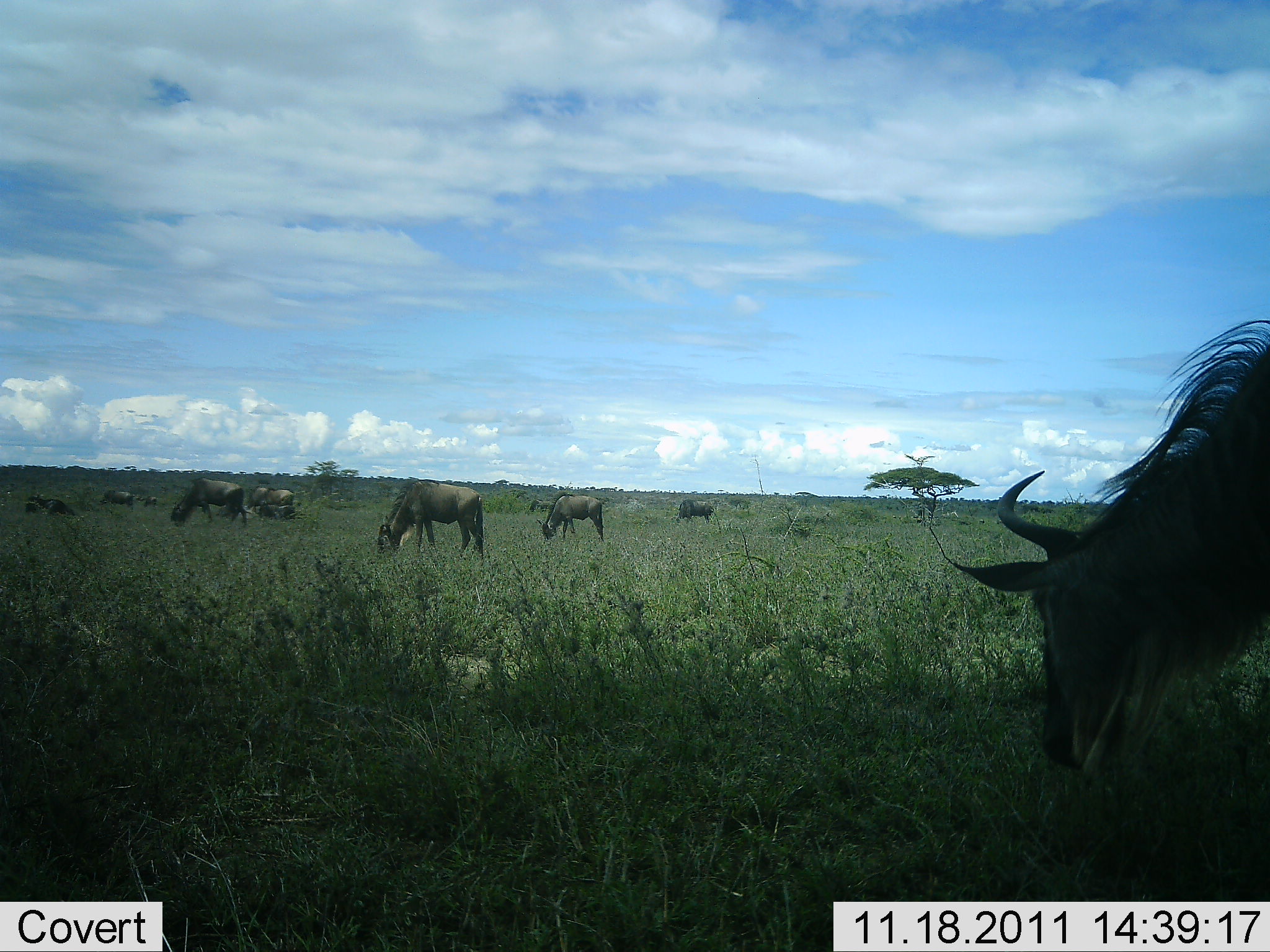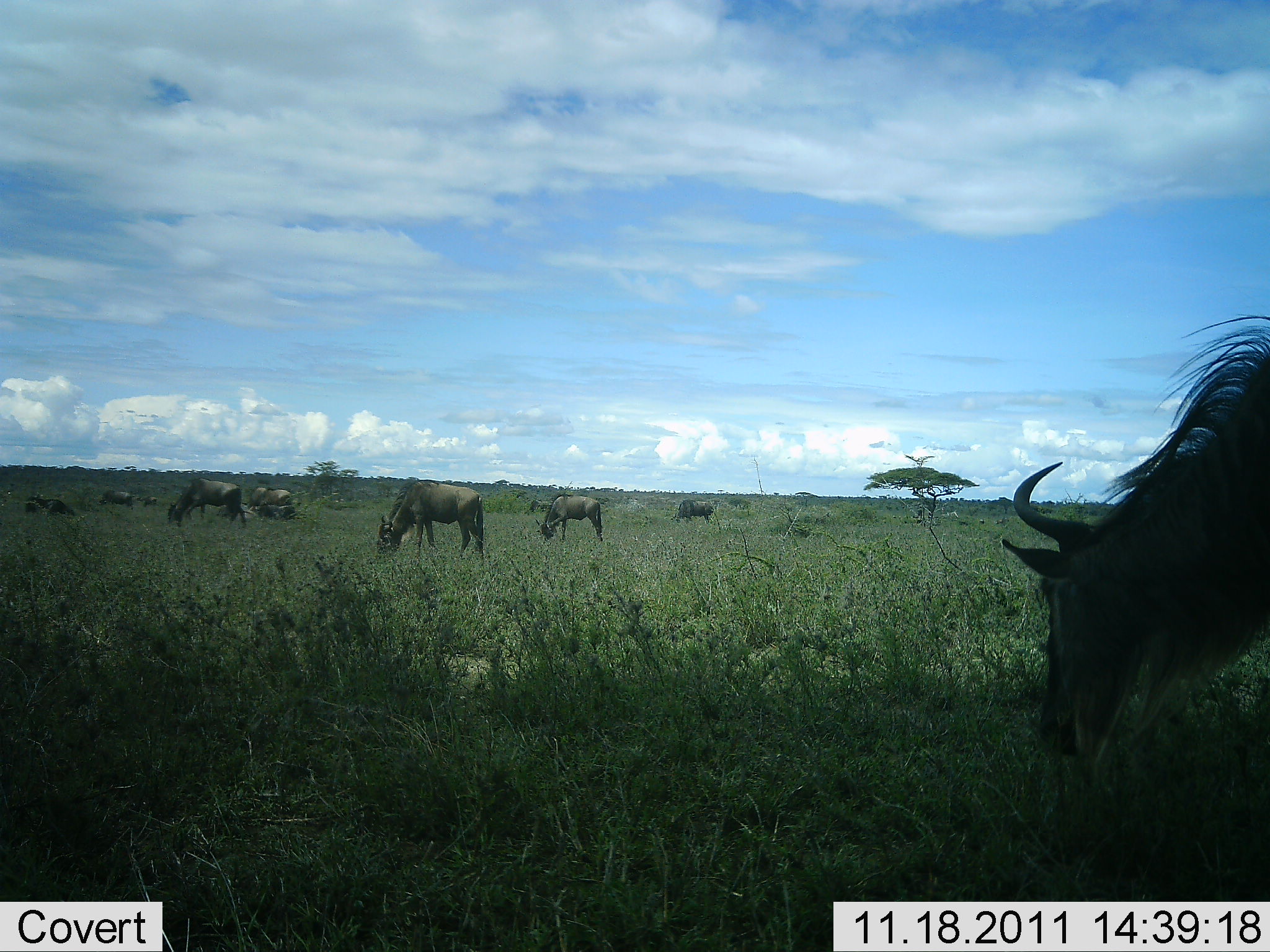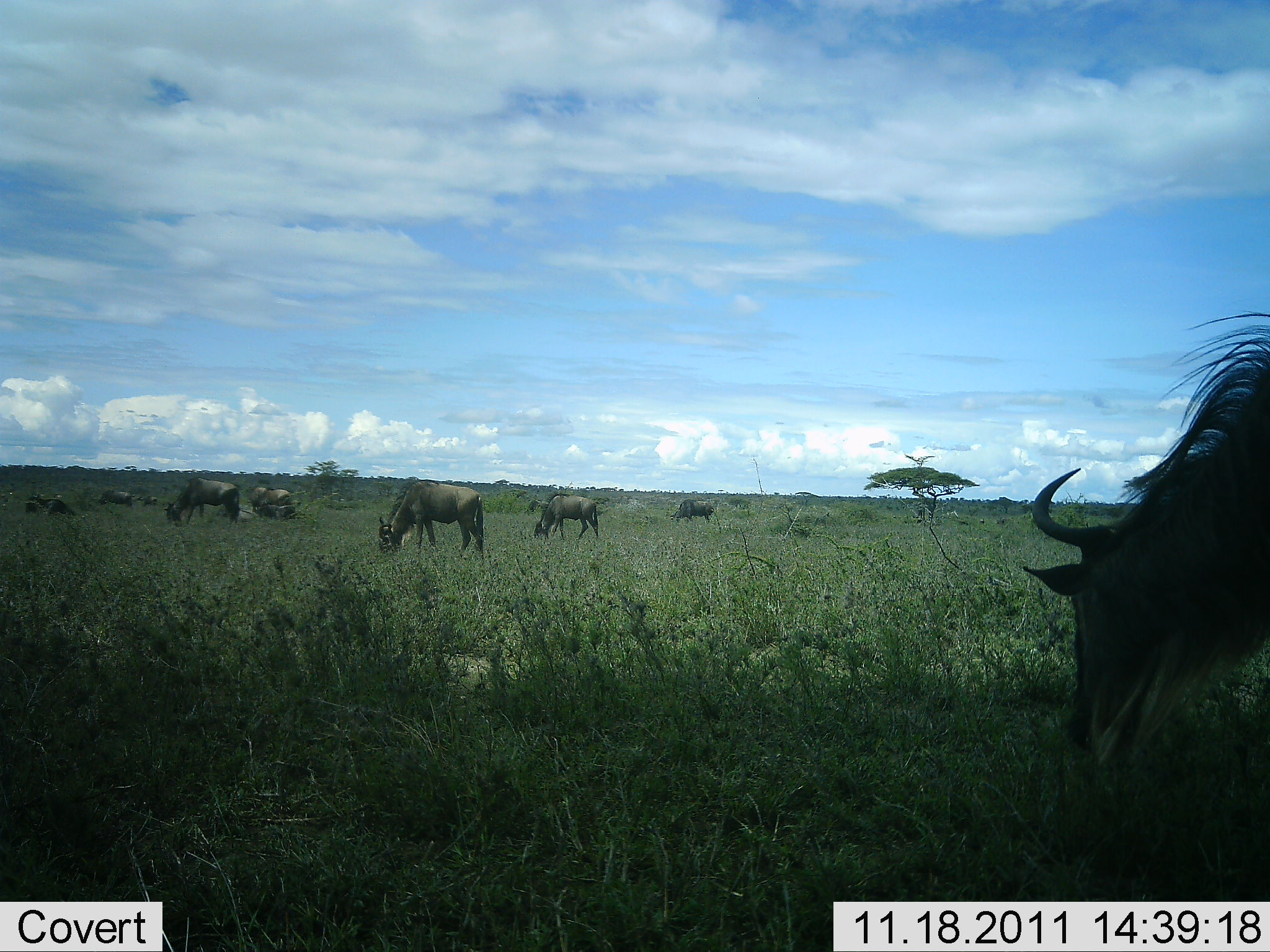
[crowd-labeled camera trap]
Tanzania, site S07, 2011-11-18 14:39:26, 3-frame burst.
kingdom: Animalia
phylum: Chordata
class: Mammalia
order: Artiodactyla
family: Bovidae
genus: Connochaetes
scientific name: Connochaetes taurinus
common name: blue wildebeest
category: wildebeest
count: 8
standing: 10%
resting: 0%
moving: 0%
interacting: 0%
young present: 0%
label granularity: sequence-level